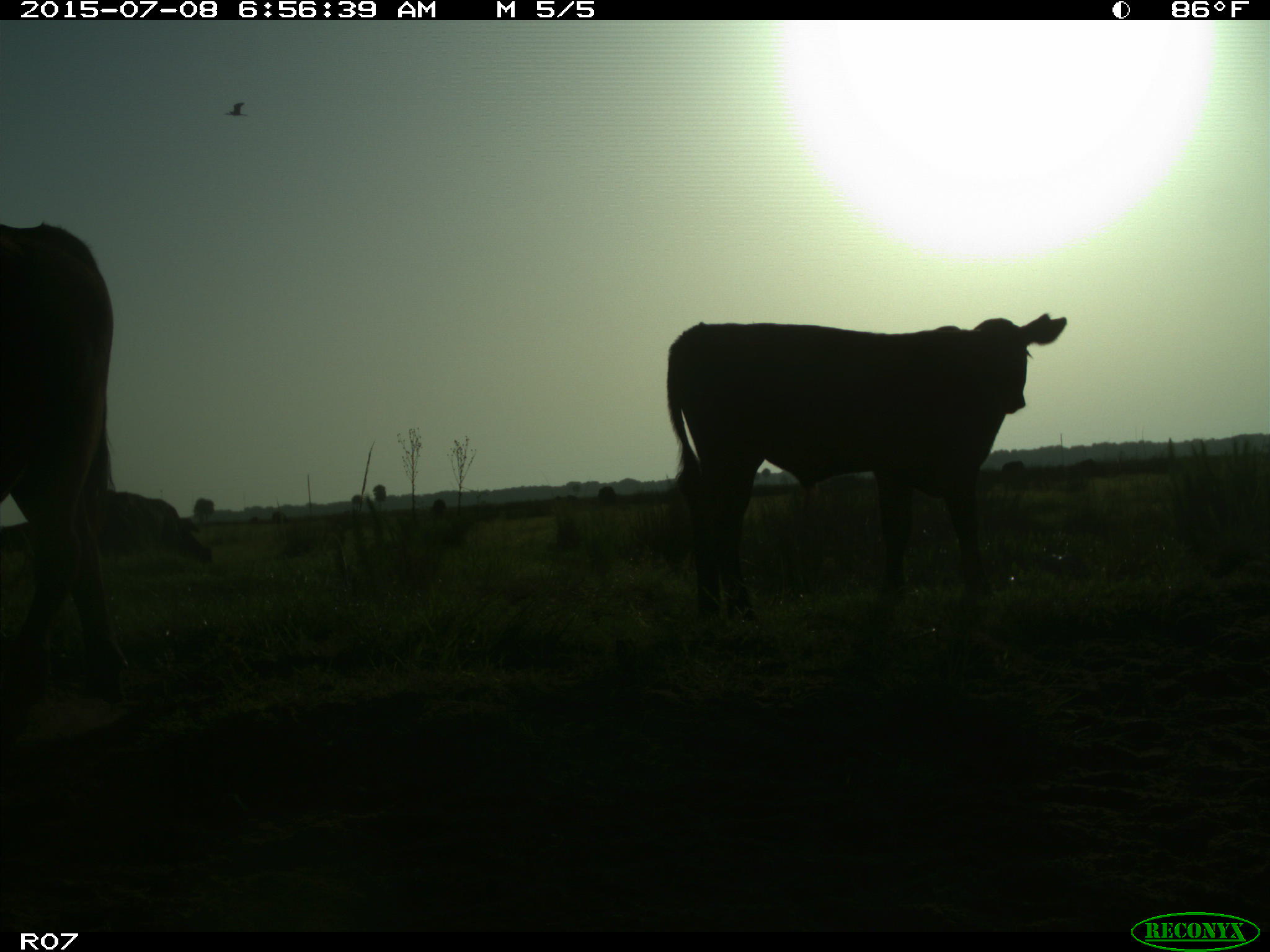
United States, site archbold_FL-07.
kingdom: Animalia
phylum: Chordata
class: Mammalia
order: Artiodactyla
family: Bovidae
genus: Bos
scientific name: Bos taurus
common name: domestic cow